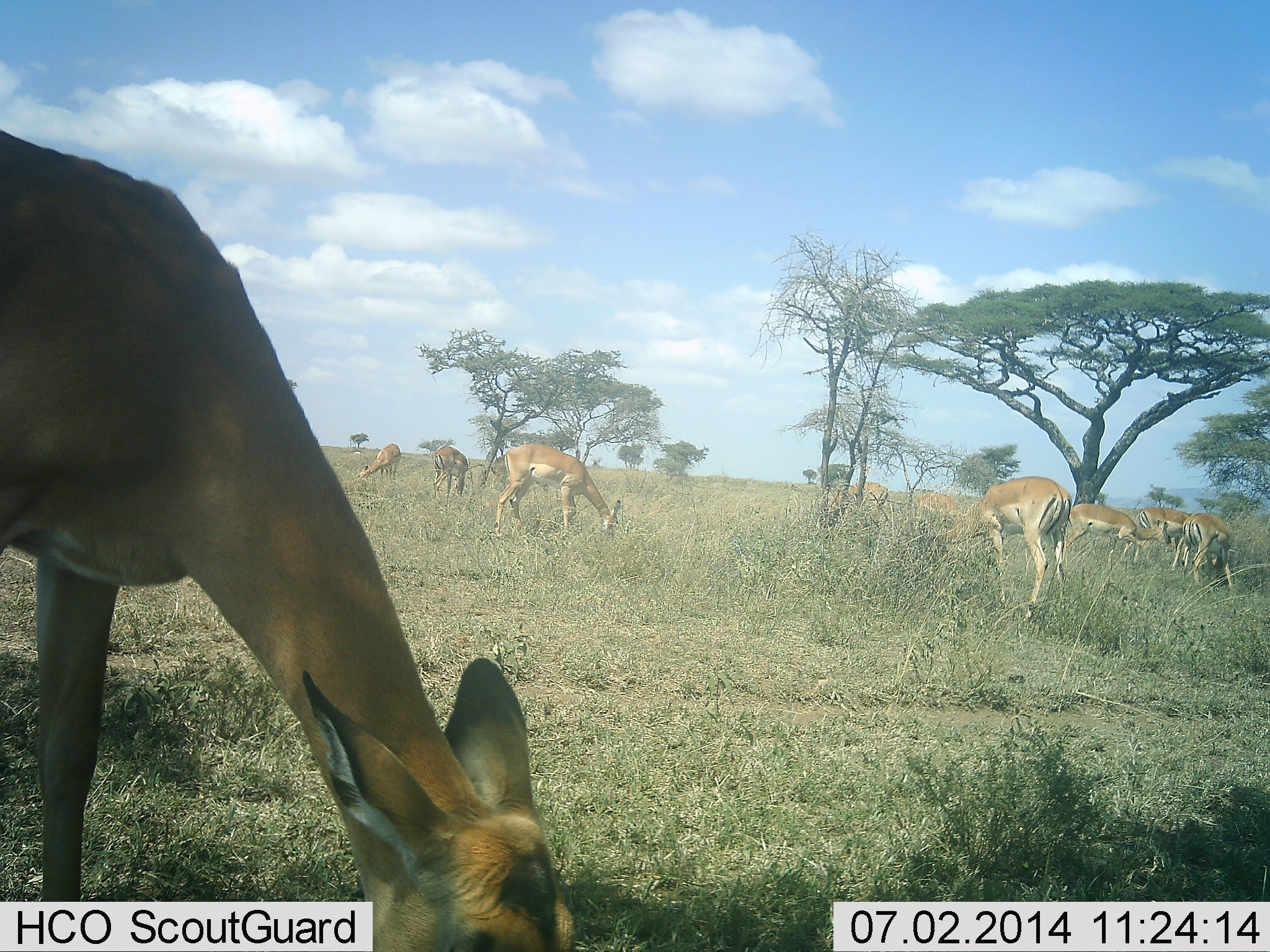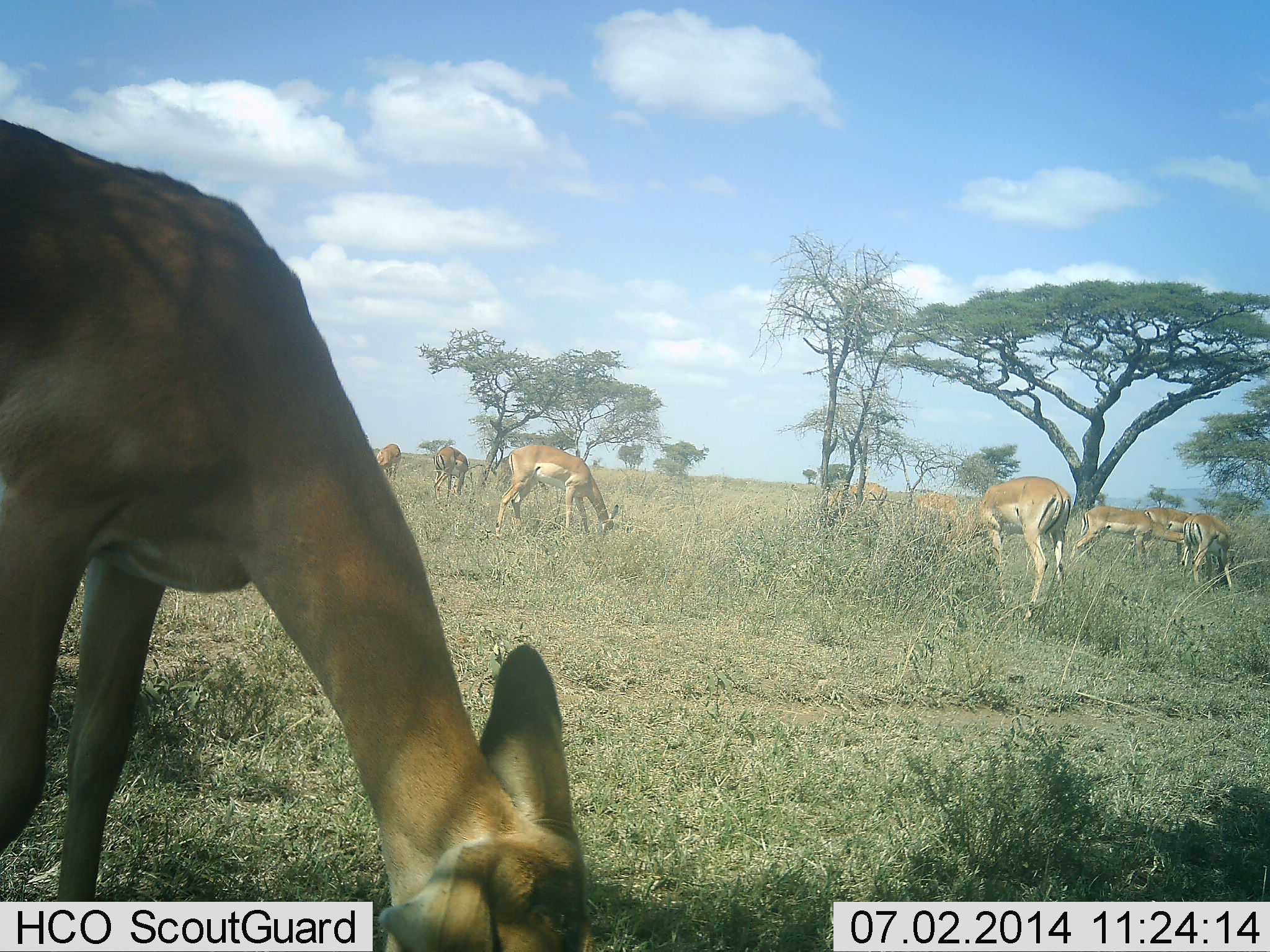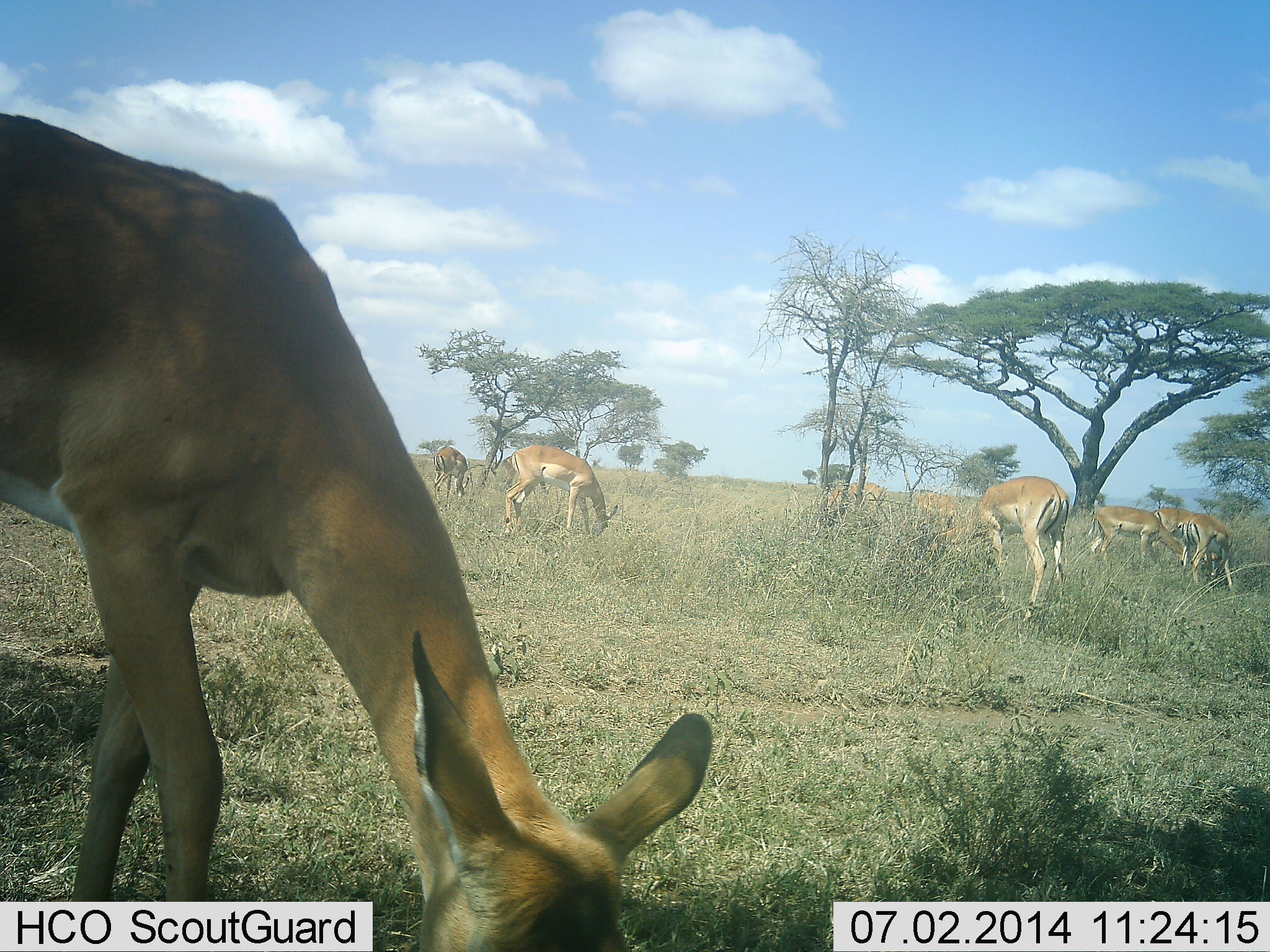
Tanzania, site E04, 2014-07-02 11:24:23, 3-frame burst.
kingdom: Animalia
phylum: Chordata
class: Mammalia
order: Artiodactyla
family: Bovidae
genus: Aepyceros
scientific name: Aepyceros melampus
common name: impala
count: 10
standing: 20%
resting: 0%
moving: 20%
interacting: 0%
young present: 0%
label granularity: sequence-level